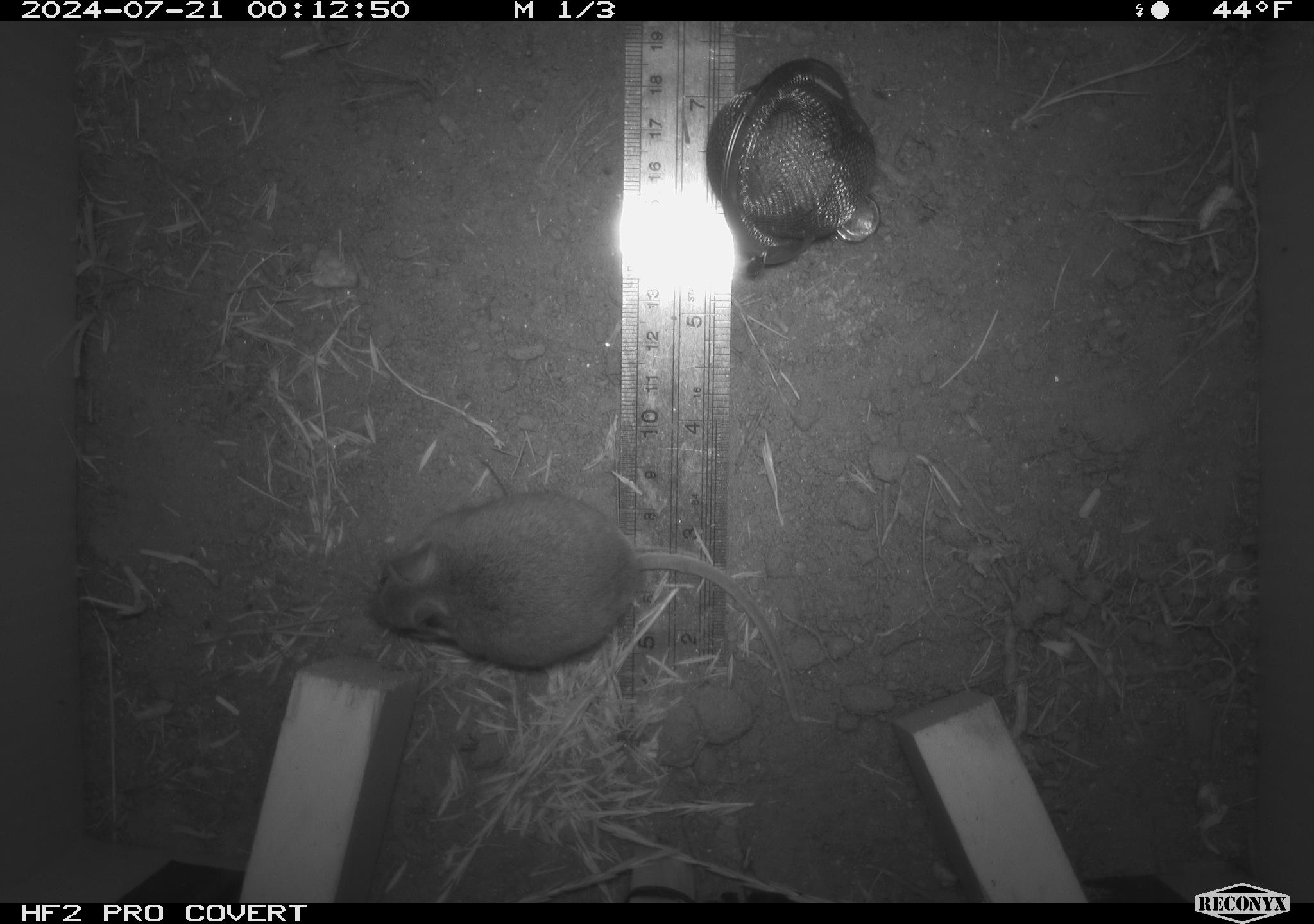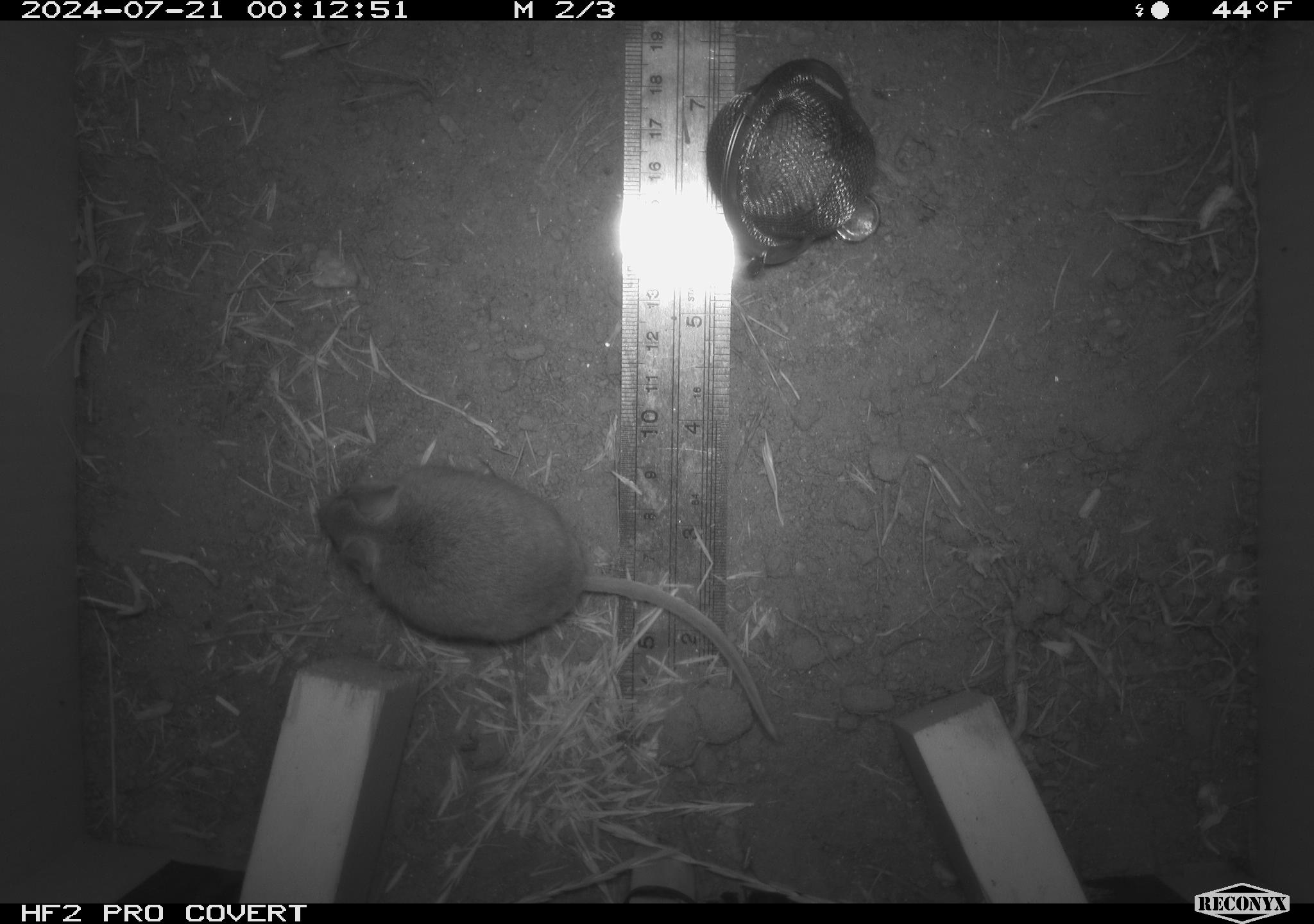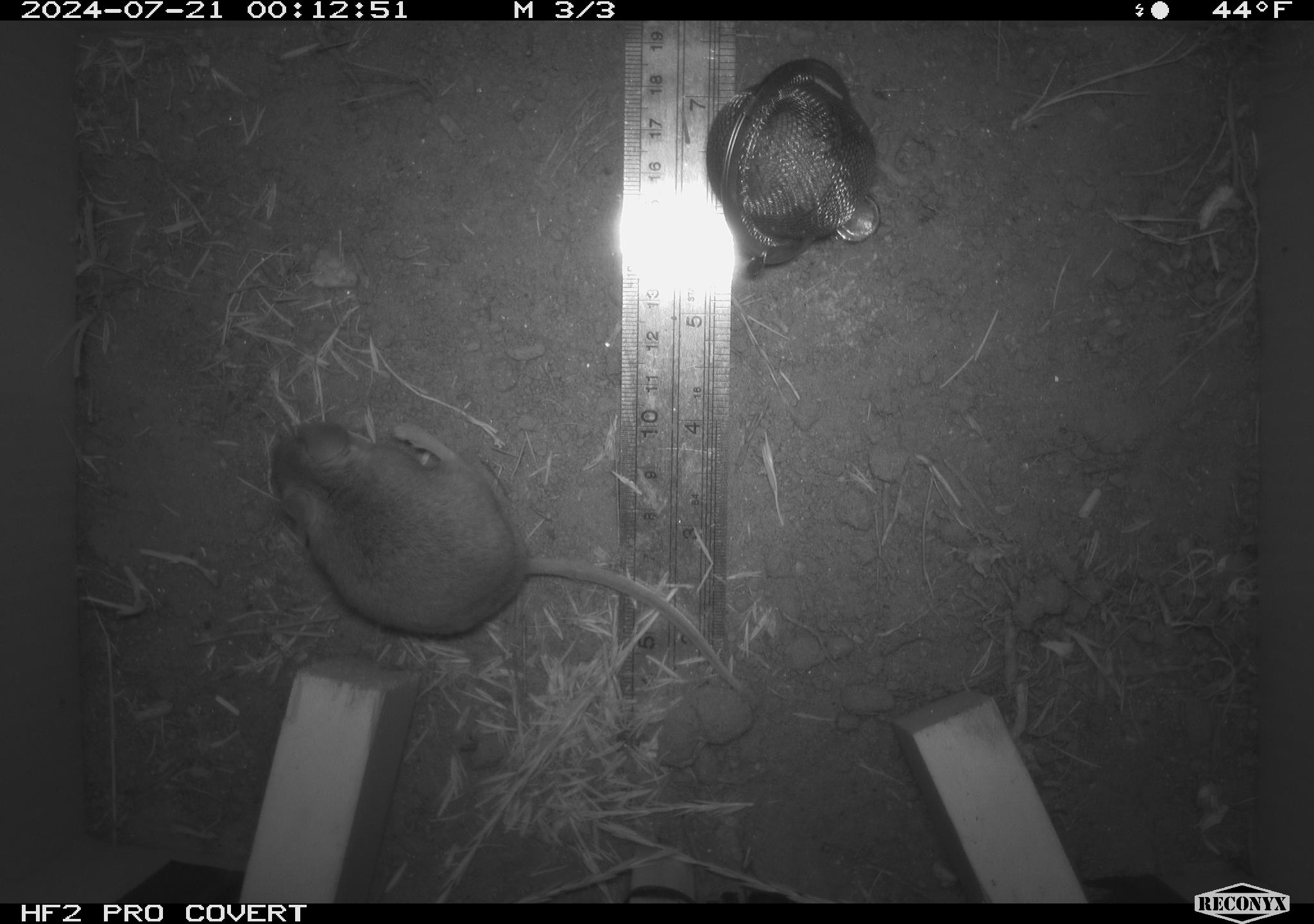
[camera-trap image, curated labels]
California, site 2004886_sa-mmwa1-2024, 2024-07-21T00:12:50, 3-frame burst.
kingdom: Animalia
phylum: Chordata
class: Mammalia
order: Rodentia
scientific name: Rodentia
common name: mouse species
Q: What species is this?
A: Mouse species (Rodentia).